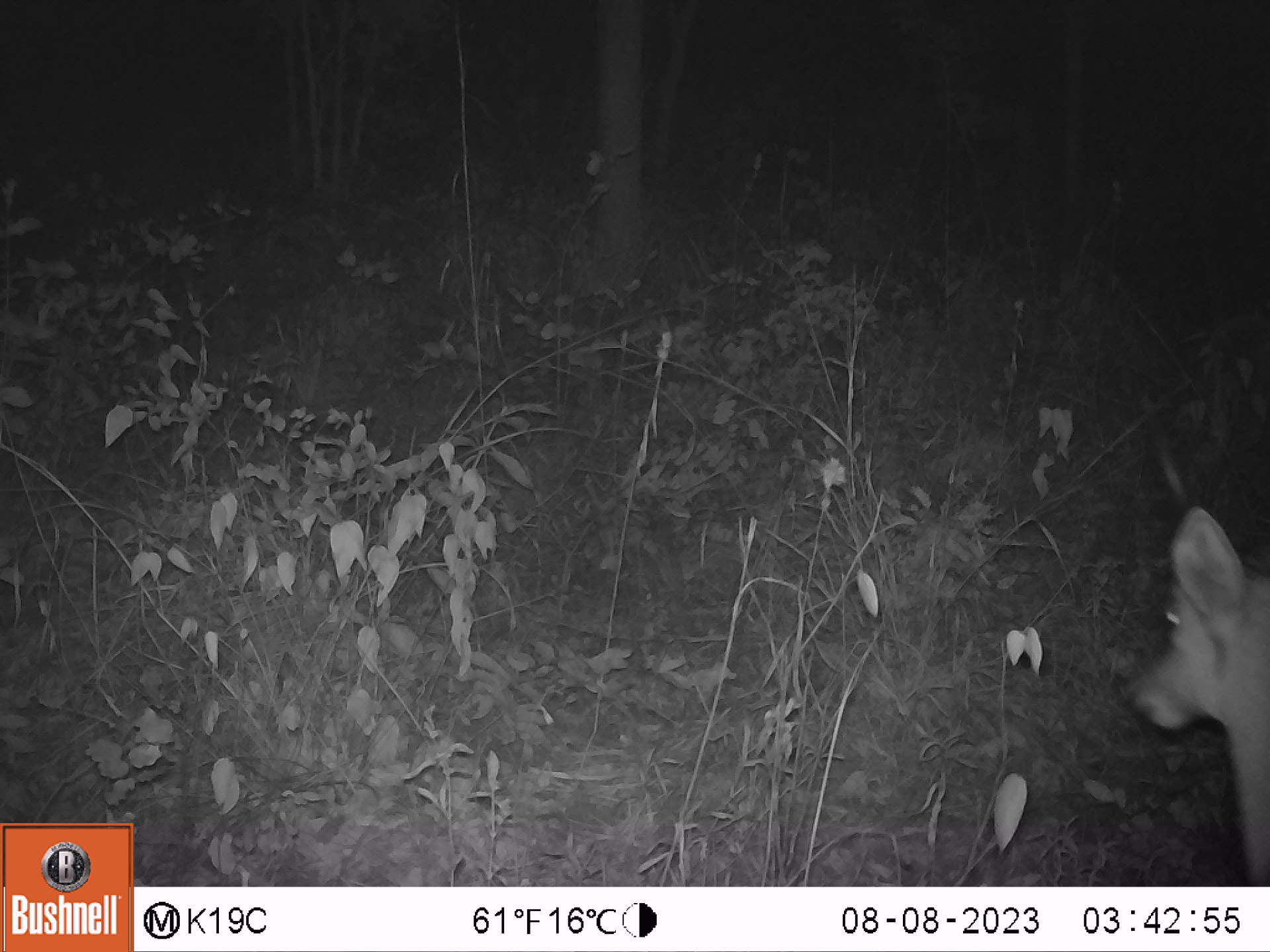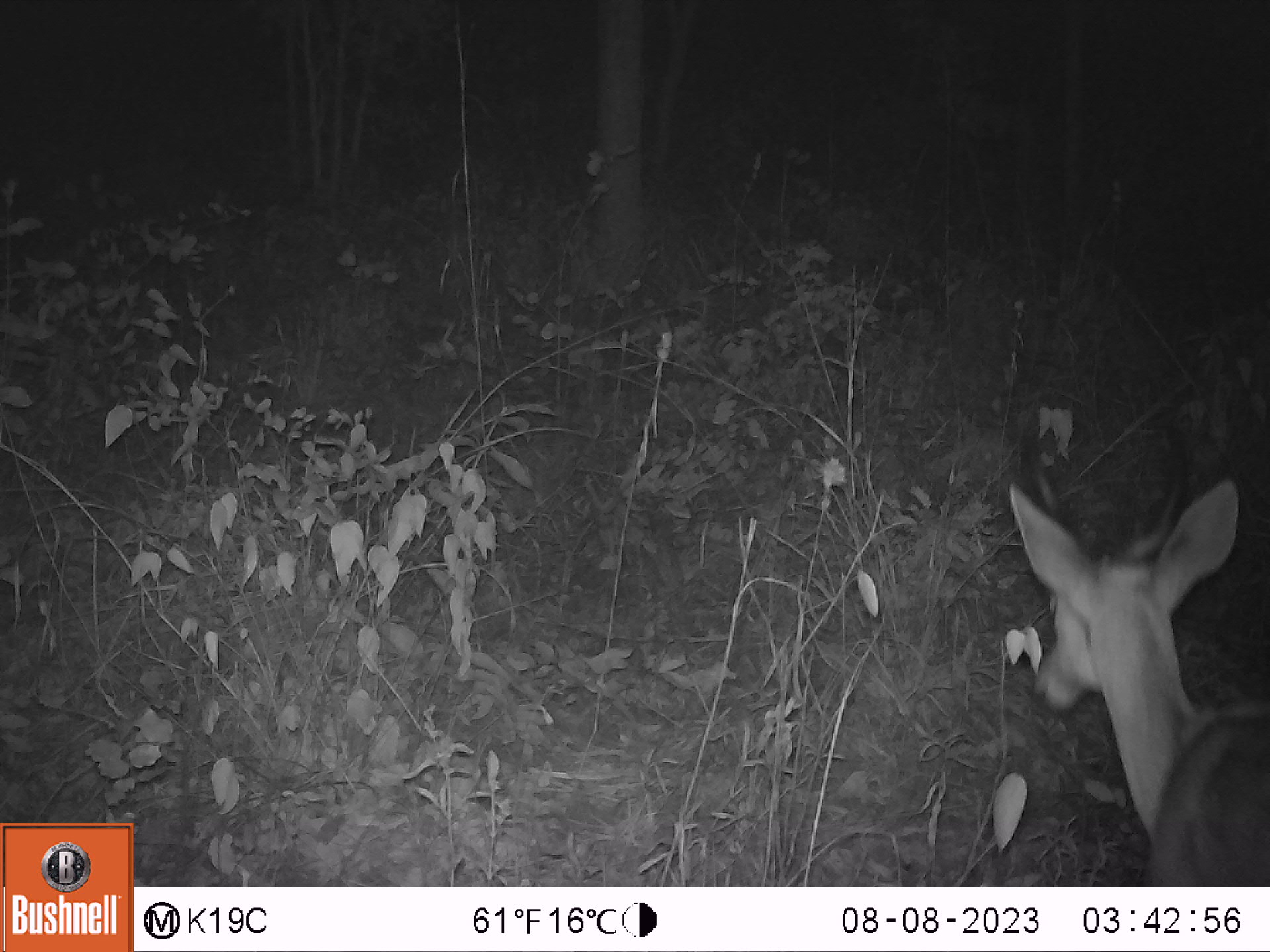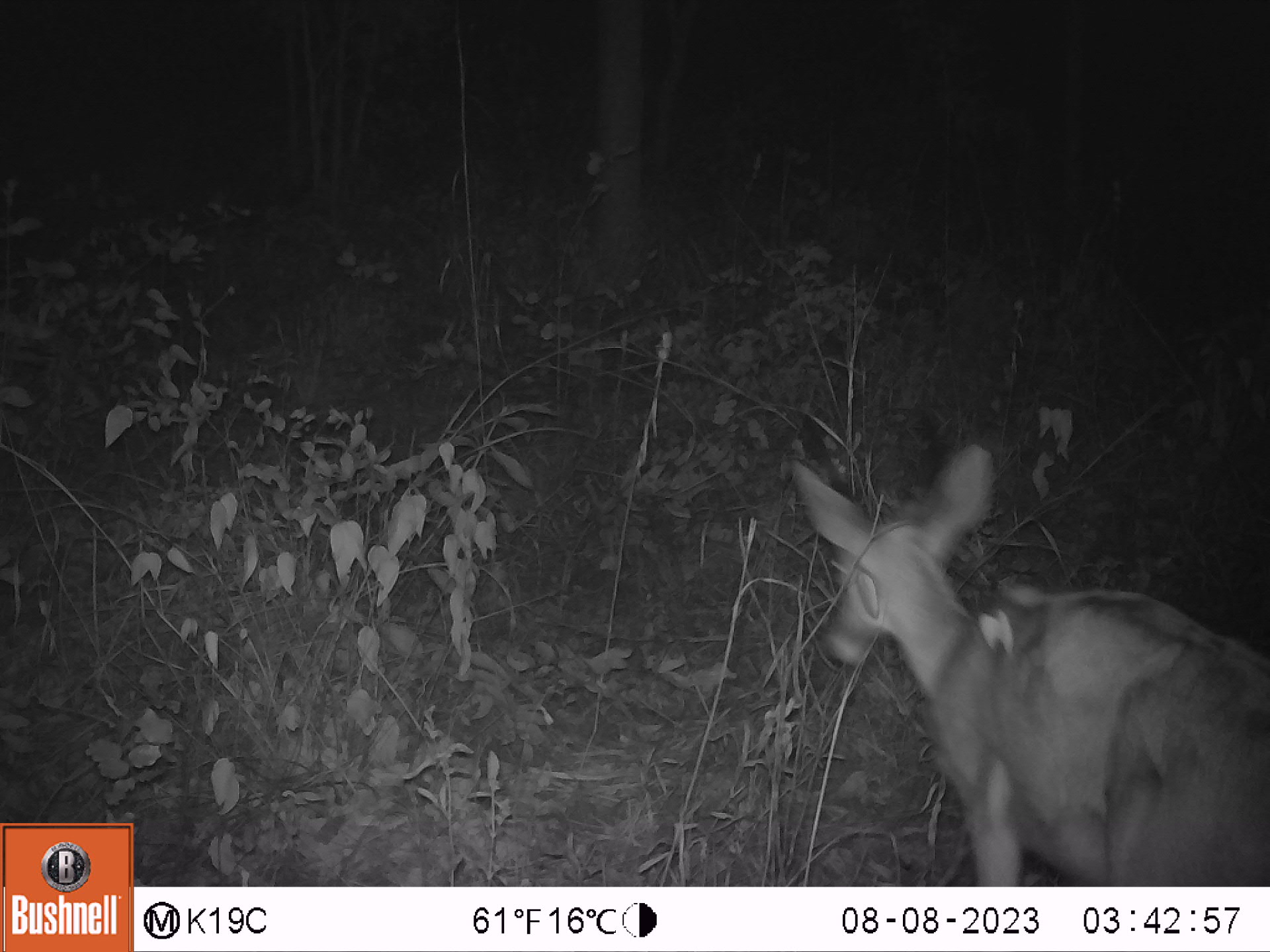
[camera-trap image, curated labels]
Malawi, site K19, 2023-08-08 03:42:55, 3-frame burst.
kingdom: Animalia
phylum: Chordata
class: Mammalia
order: Artiodactyla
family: Bovidae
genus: Redunca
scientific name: Redunca arundinum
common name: southern reedbuck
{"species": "southern reedbuck (Redunca arundinum)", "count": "1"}